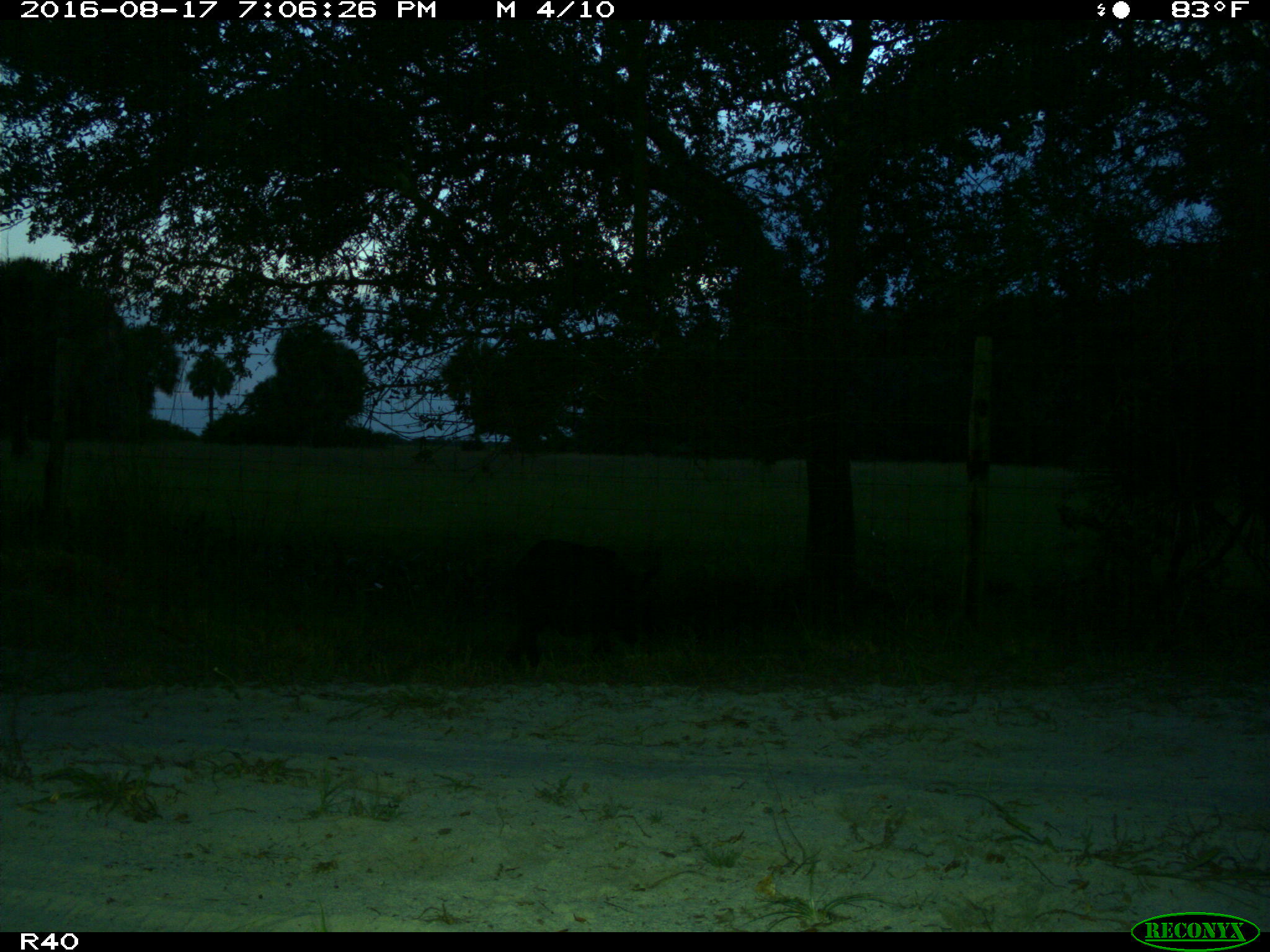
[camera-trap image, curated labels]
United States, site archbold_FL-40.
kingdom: Animalia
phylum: Chordata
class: Mammalia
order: Artiodactyla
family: Suidae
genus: Sus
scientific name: Sus scrofa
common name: wild boar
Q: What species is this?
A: Sus scrofa (wild boar).